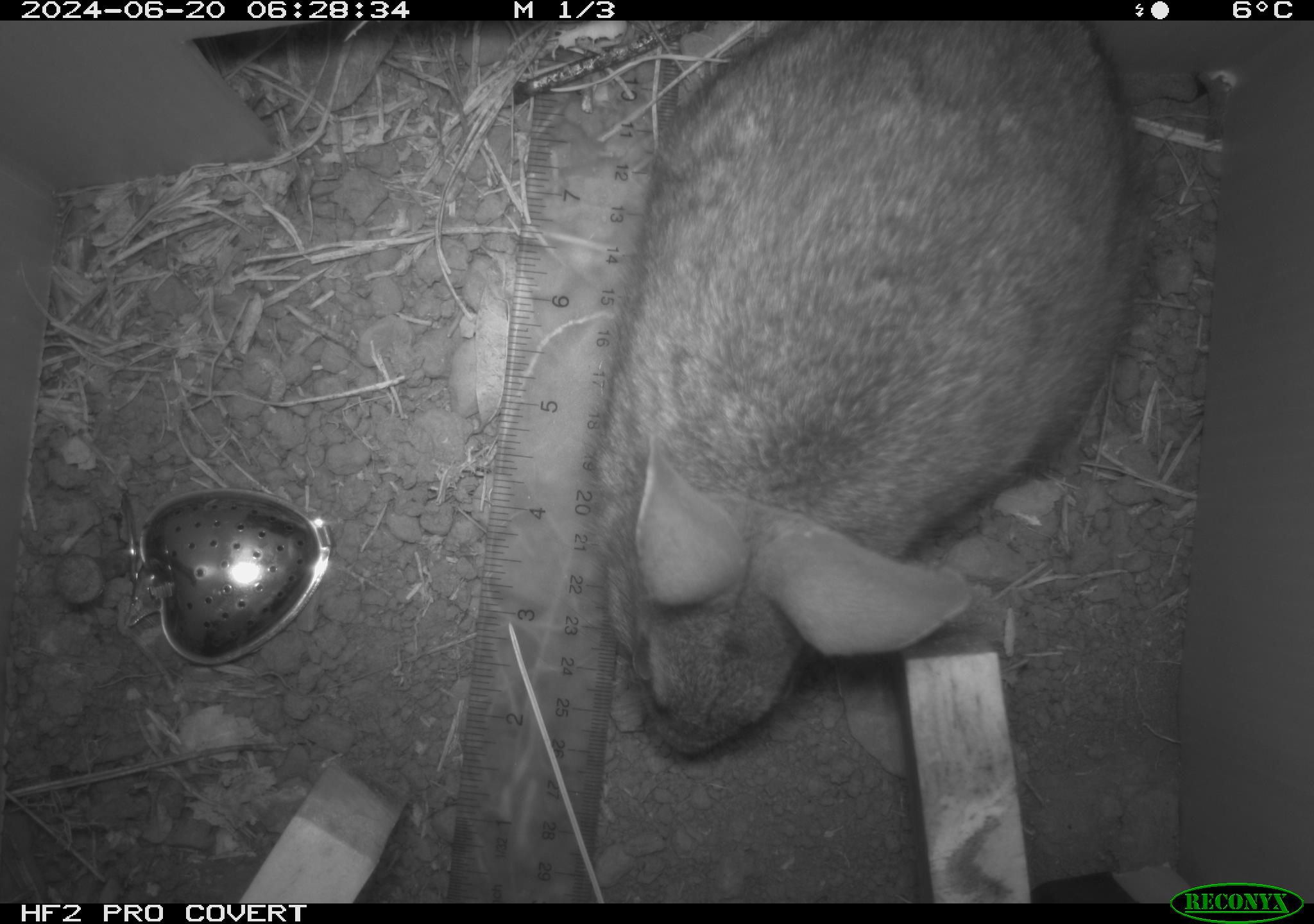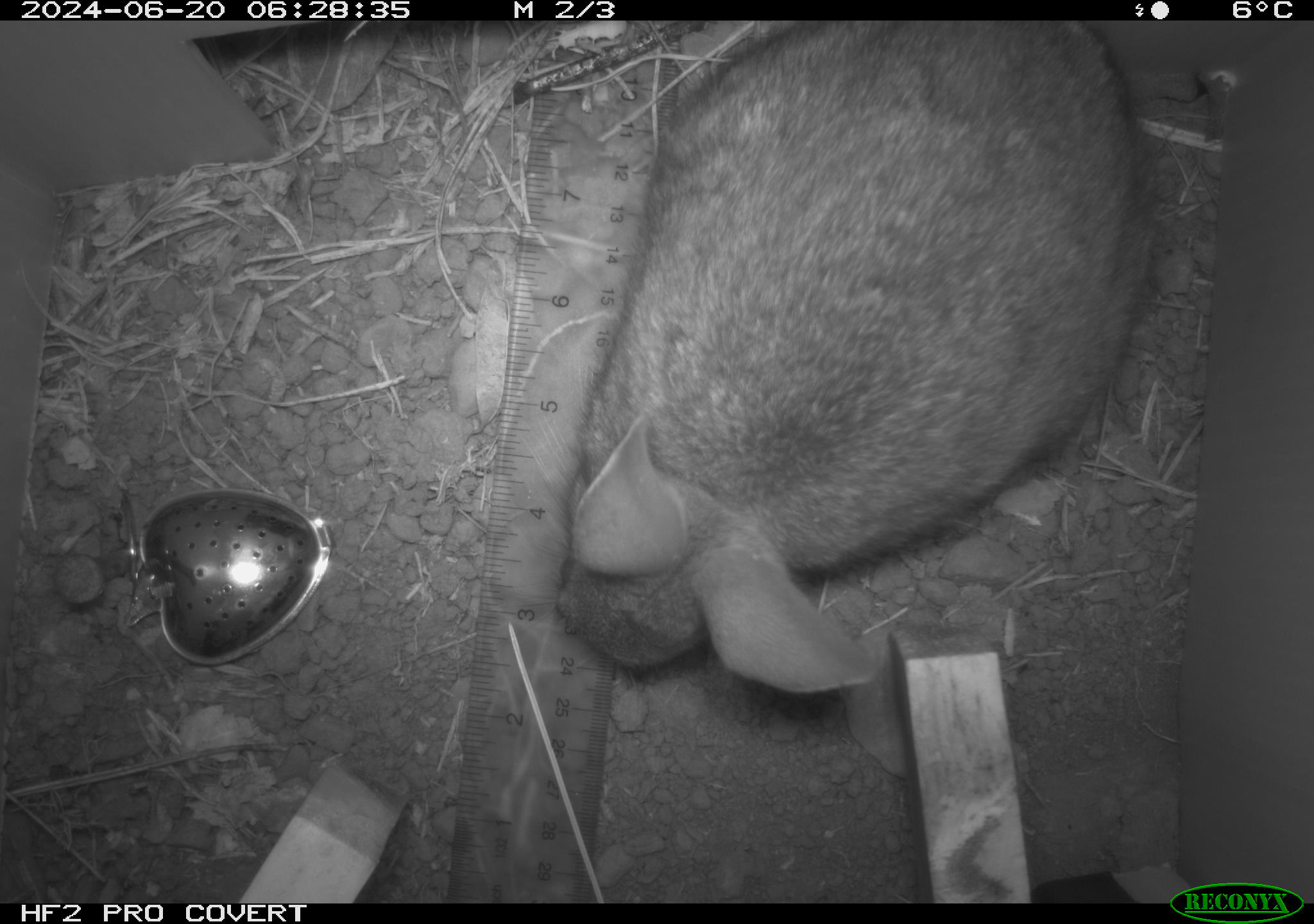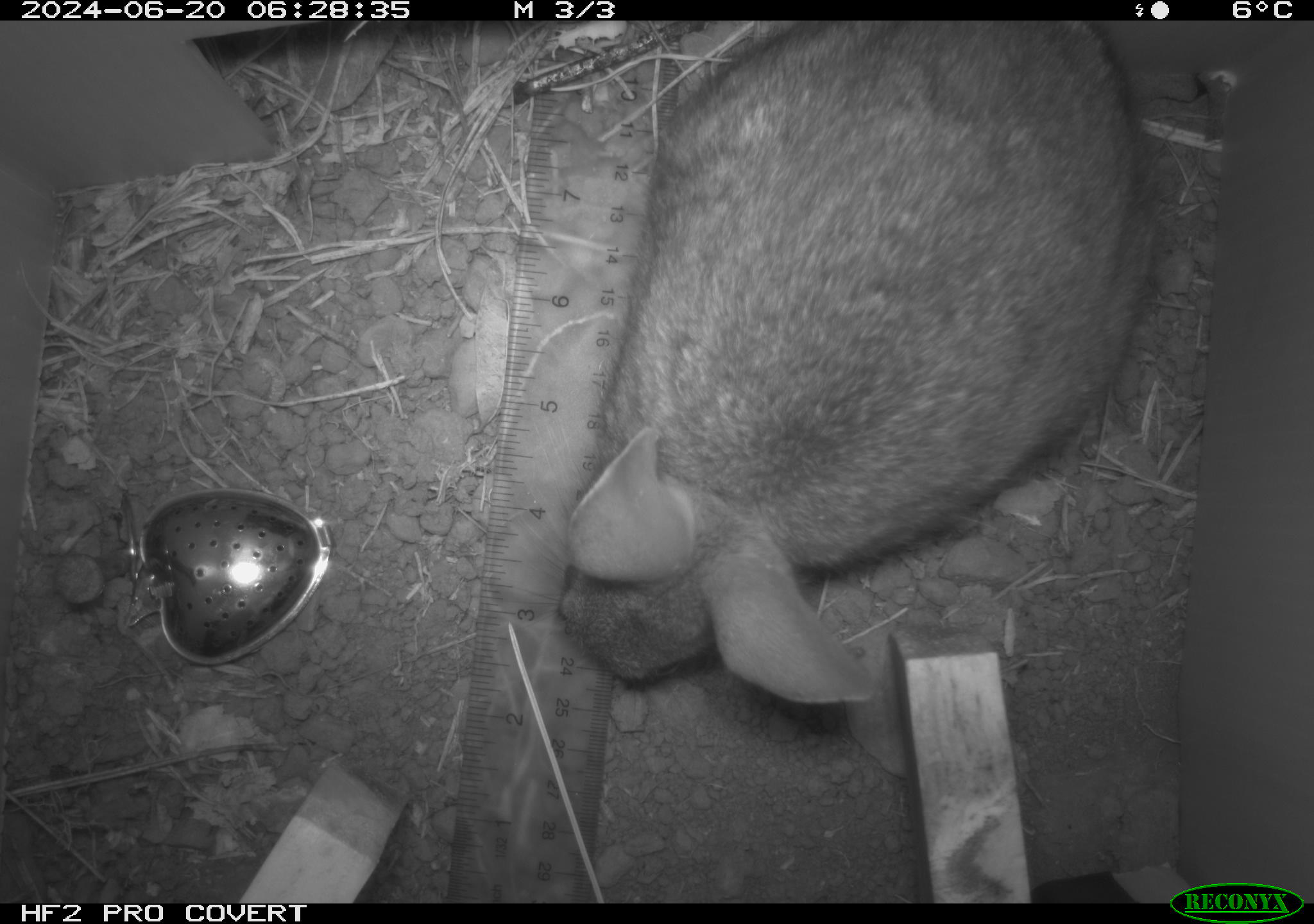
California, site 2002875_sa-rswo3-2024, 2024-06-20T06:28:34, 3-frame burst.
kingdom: Animalia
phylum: Chordata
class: Mammalia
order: Lagomorpha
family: Leporidae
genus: Sylvilagus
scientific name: Sylvilagus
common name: cottontail rabbits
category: sylvilagus species